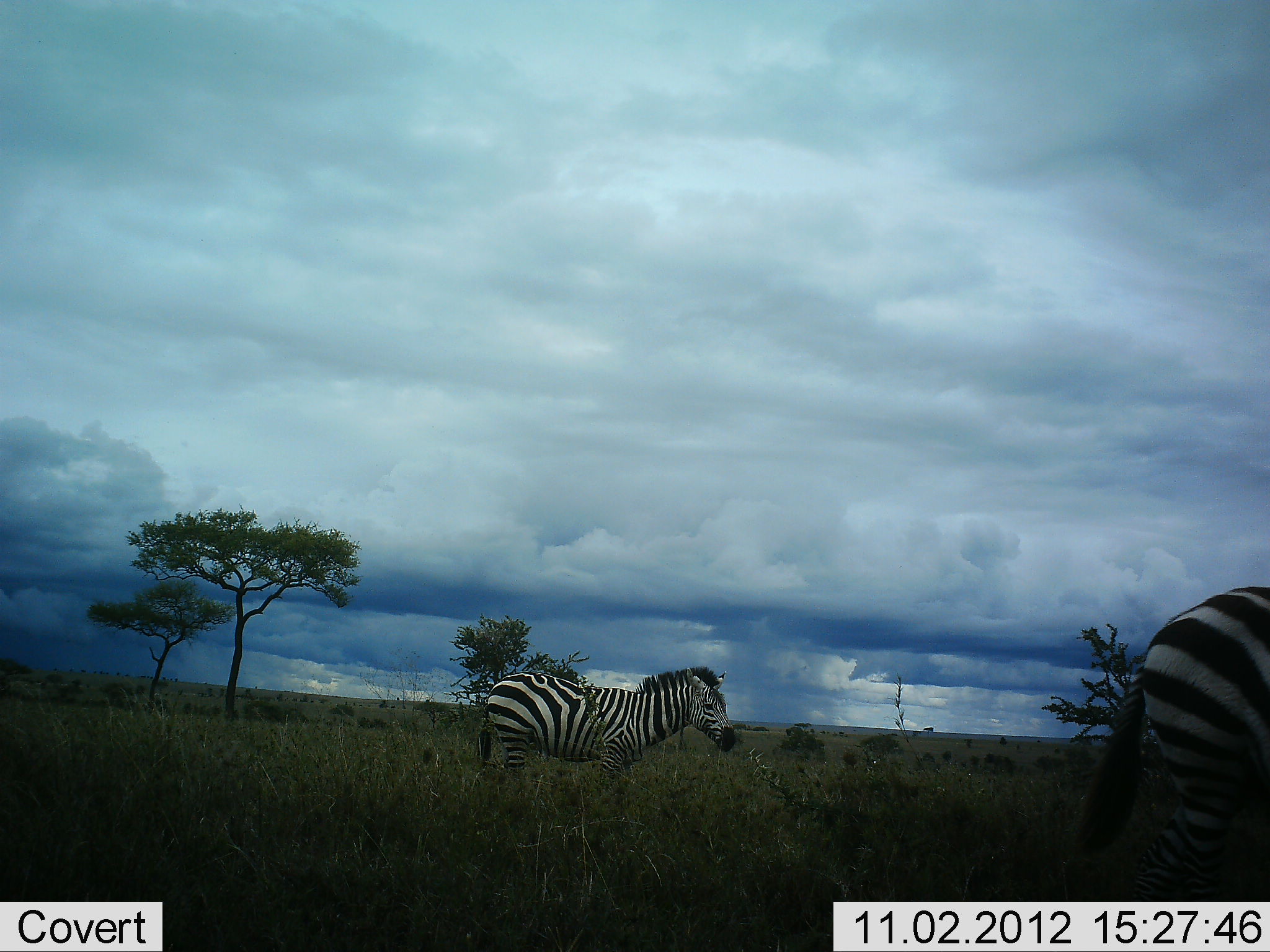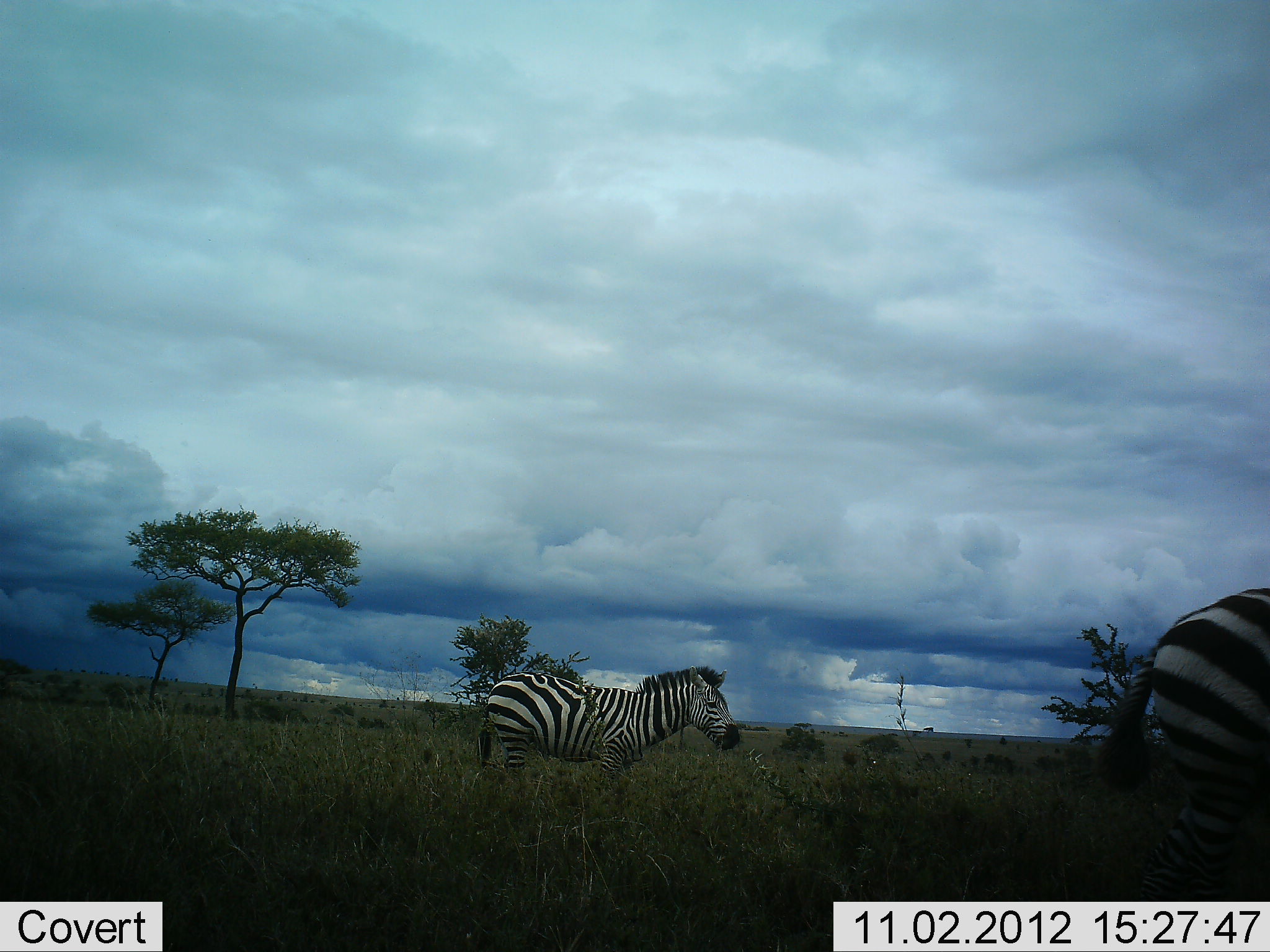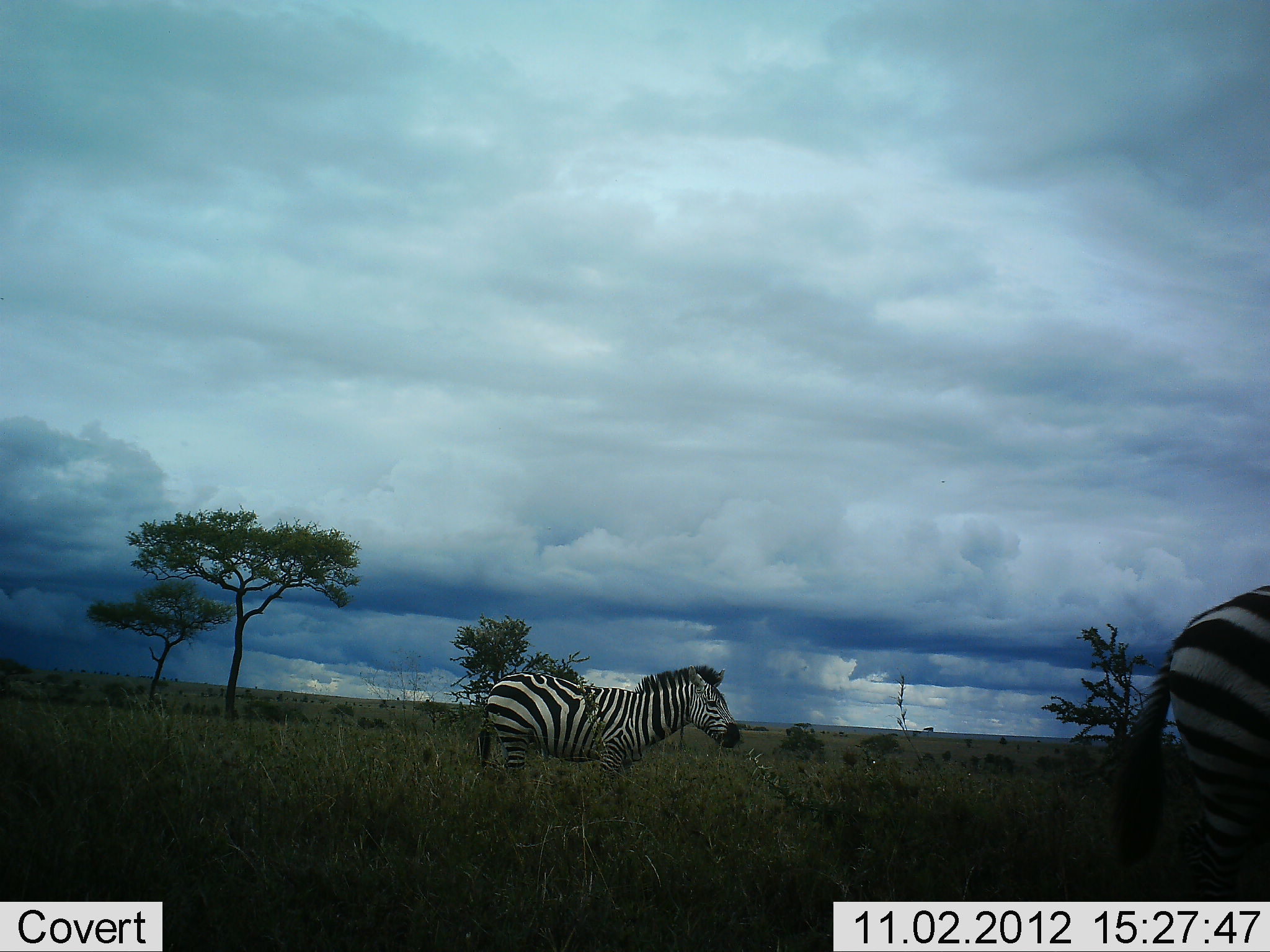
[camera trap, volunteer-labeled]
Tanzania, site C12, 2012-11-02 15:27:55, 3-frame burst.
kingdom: Animalia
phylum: Chordata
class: Mammalia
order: Perissodactyla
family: Equidae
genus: Equus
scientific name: Equus quagga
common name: plains zebra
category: zebra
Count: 2.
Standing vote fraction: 80%.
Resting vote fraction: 10%.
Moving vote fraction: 0%.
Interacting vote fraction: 0%.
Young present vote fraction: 0%.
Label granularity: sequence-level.